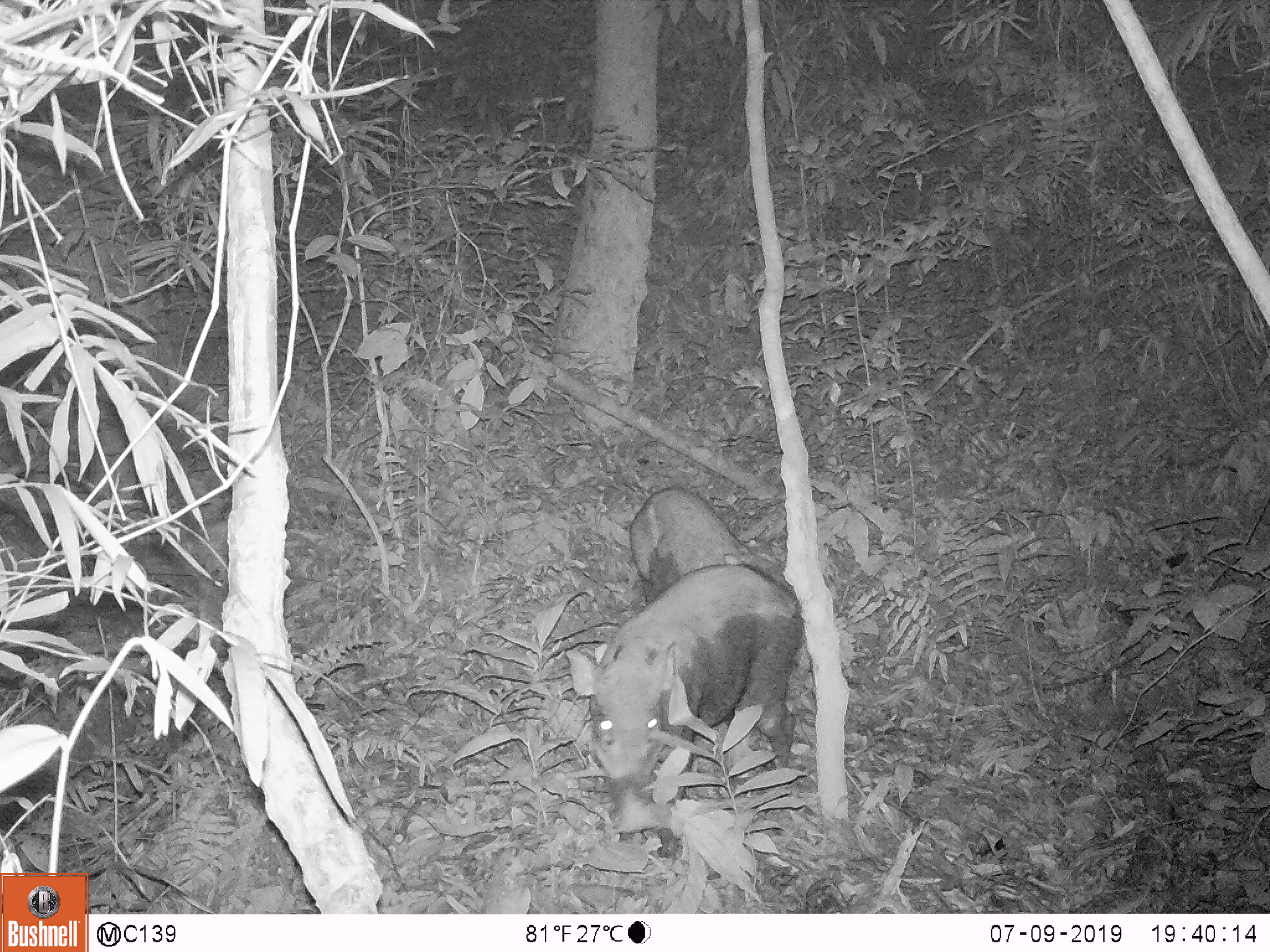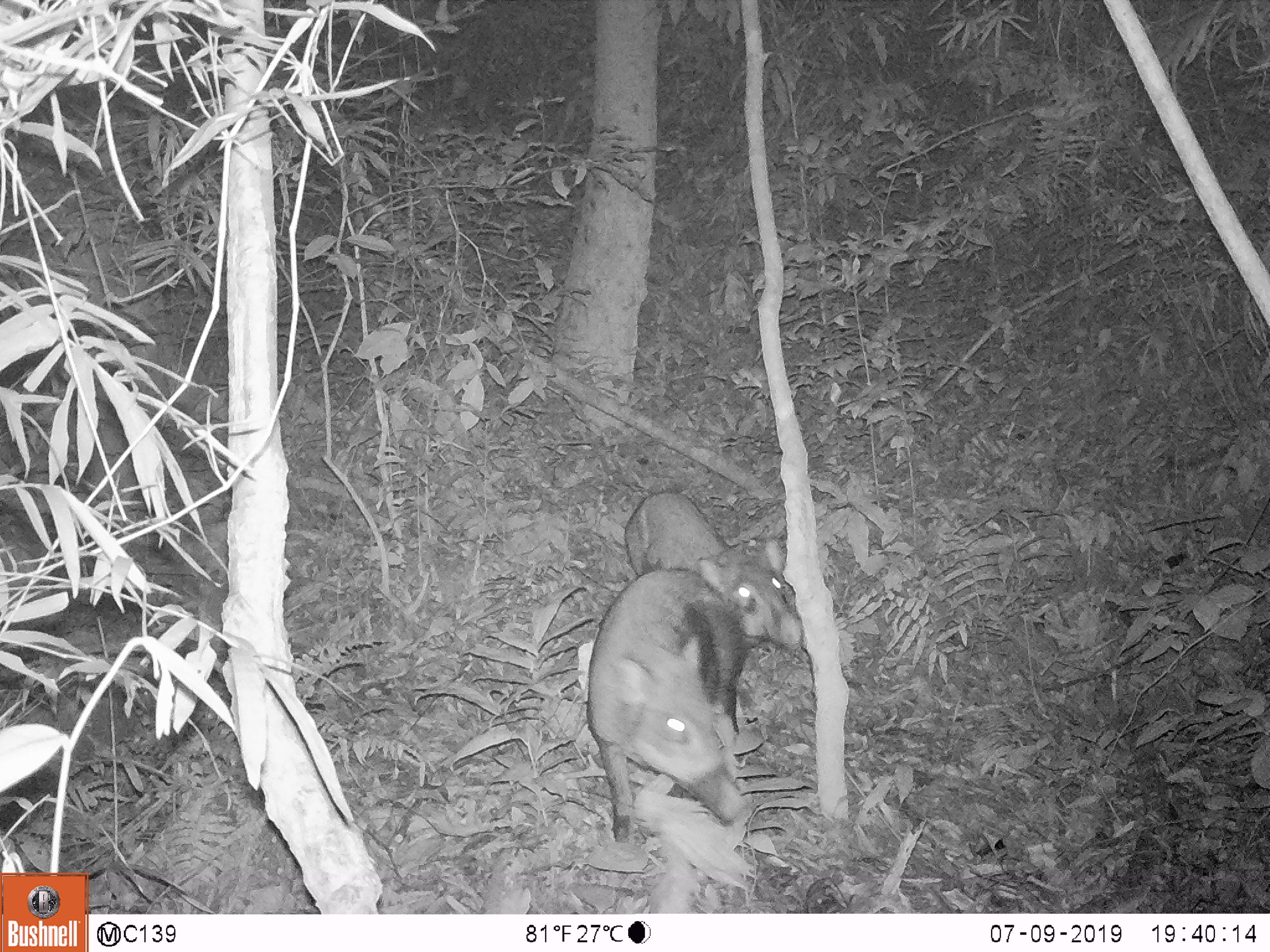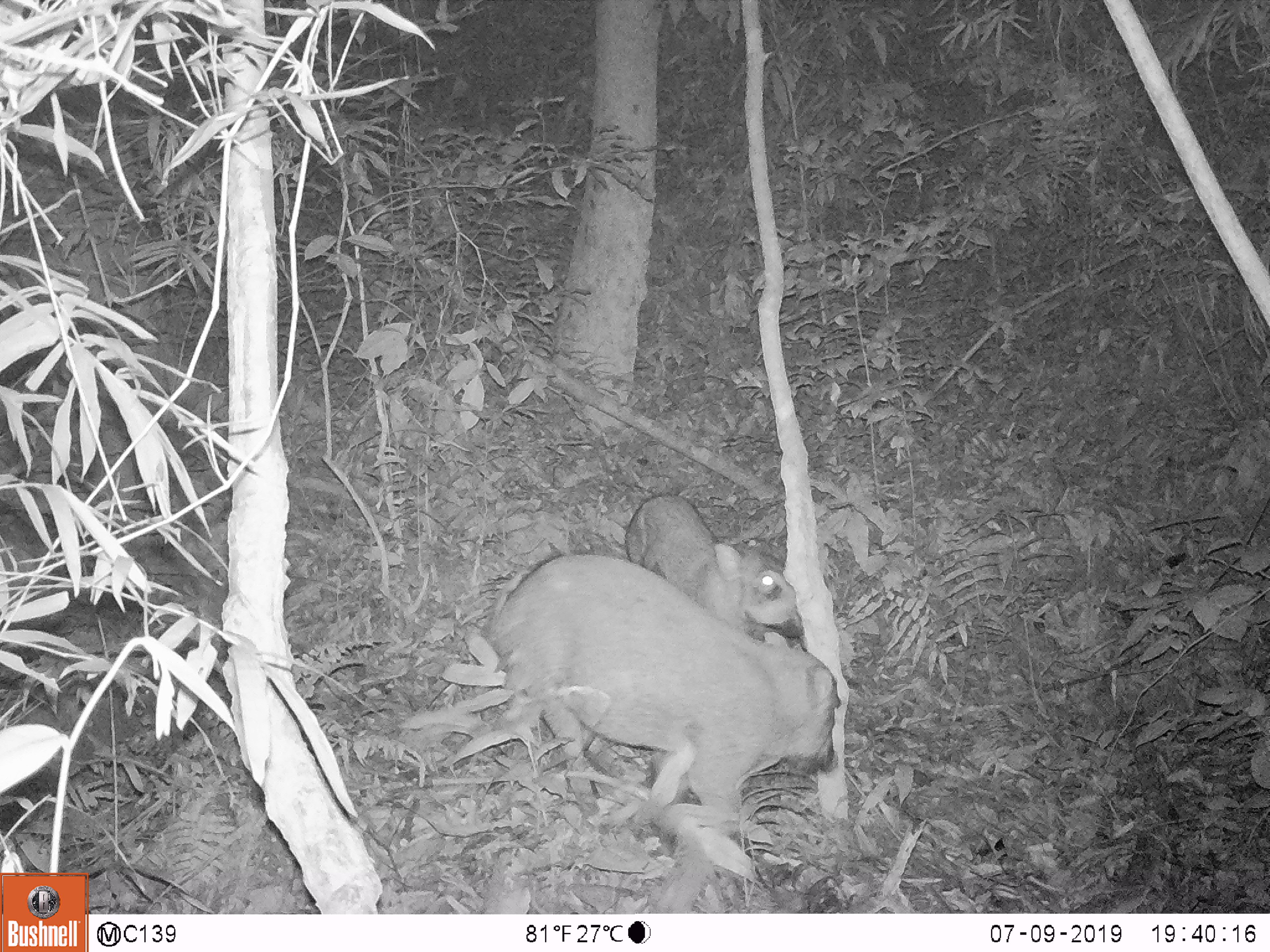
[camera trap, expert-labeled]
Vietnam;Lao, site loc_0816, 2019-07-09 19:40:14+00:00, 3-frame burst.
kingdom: Animalia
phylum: Chordata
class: Mammalia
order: Artiodactyla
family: Suidae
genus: Sus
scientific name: Sus scrofa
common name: eurasian wild pig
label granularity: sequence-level